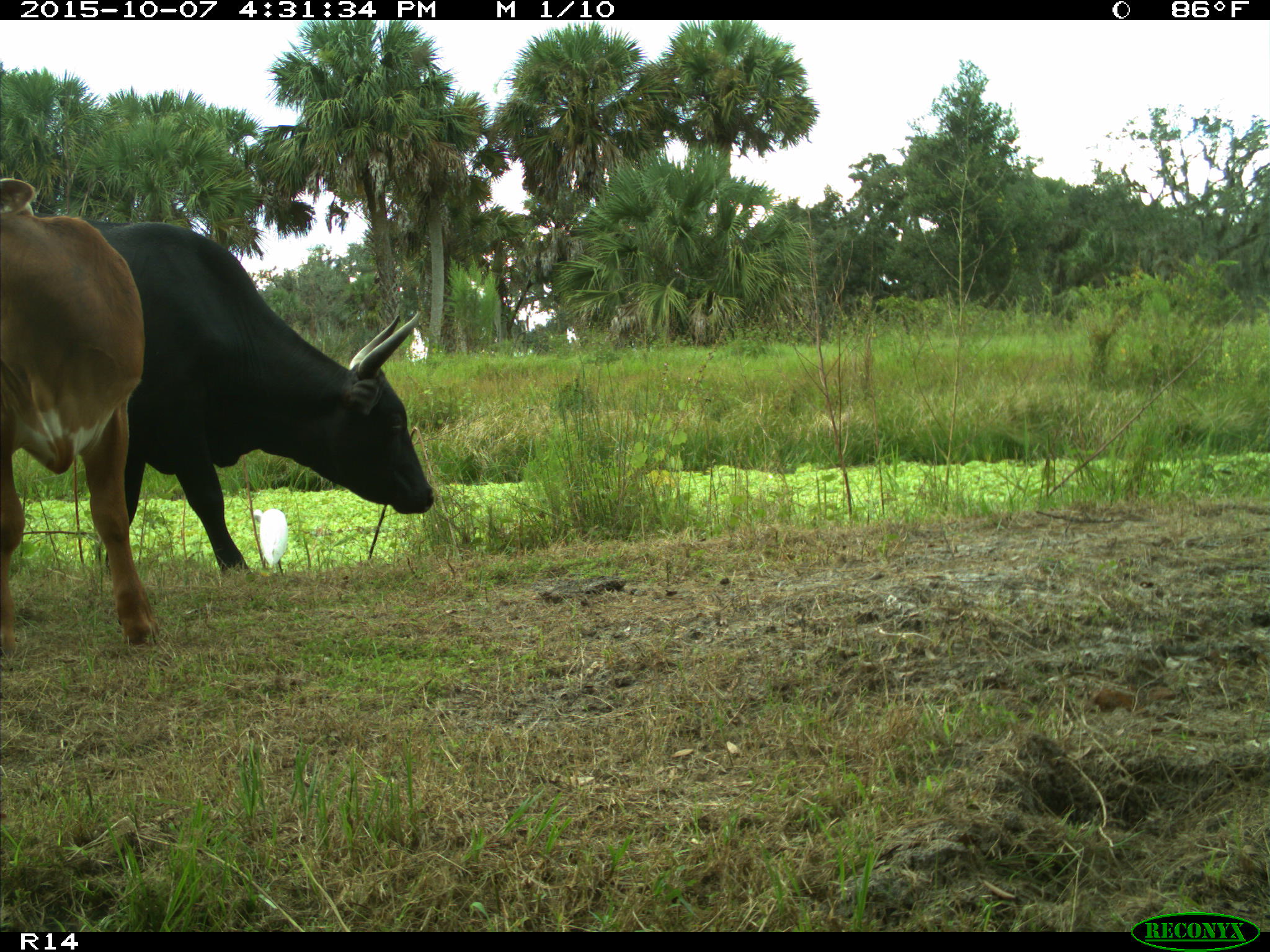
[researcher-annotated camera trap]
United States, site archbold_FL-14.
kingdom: Animalia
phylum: Chordata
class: Mammalia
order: Artiodactyla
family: Bovidae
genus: Bos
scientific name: Bos taurus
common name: domestic cow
Bos taurus (domestic cow).